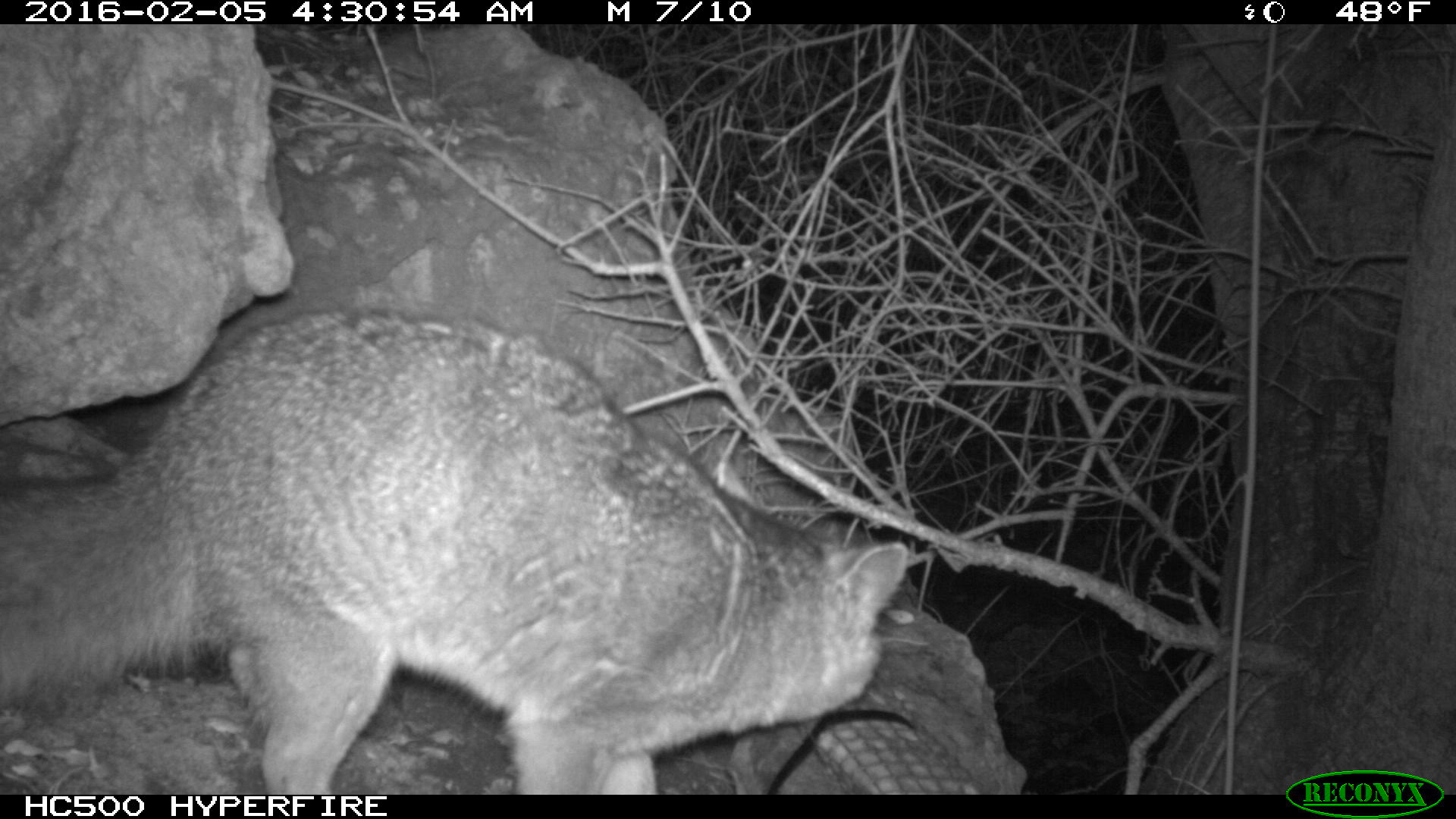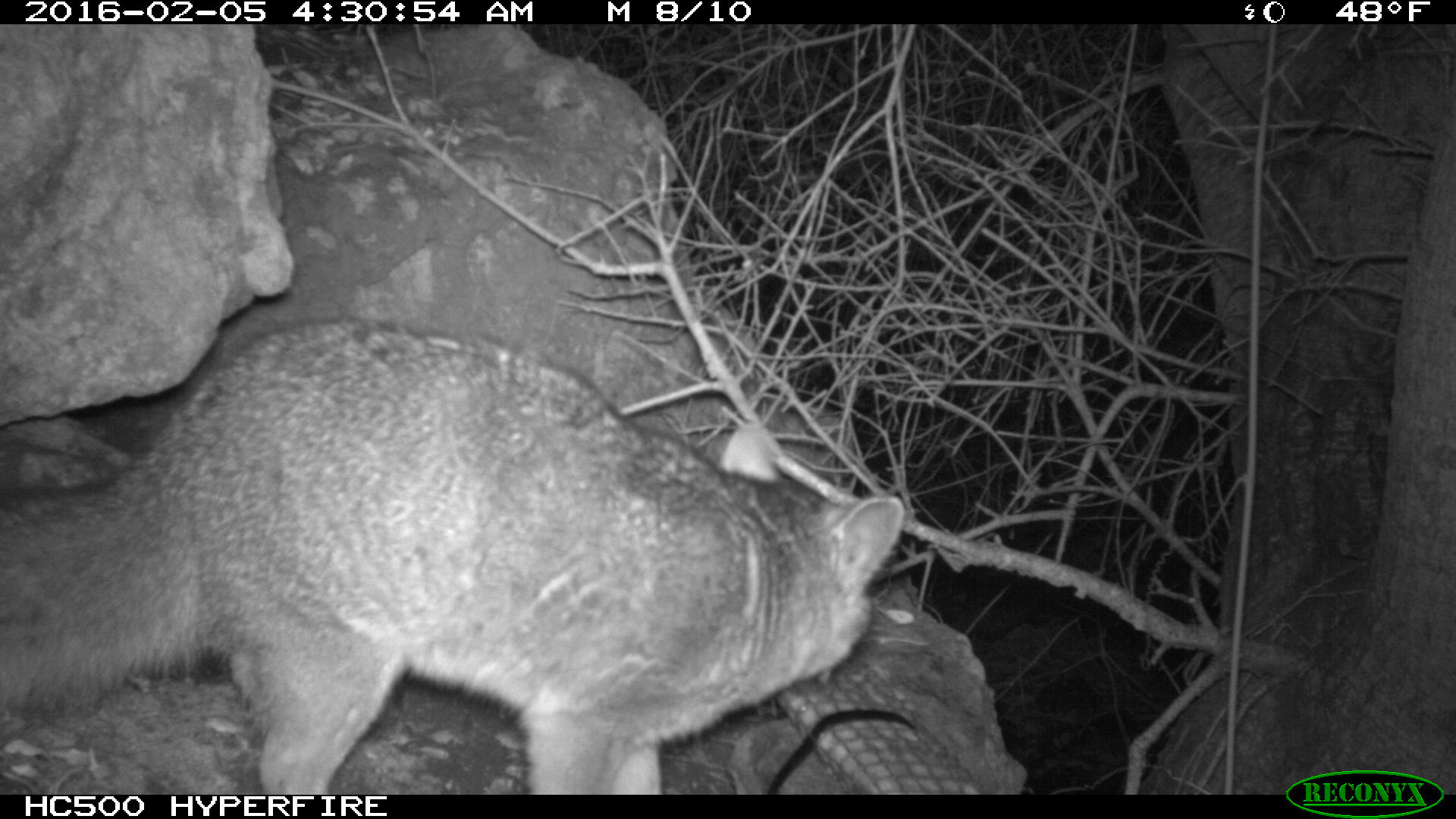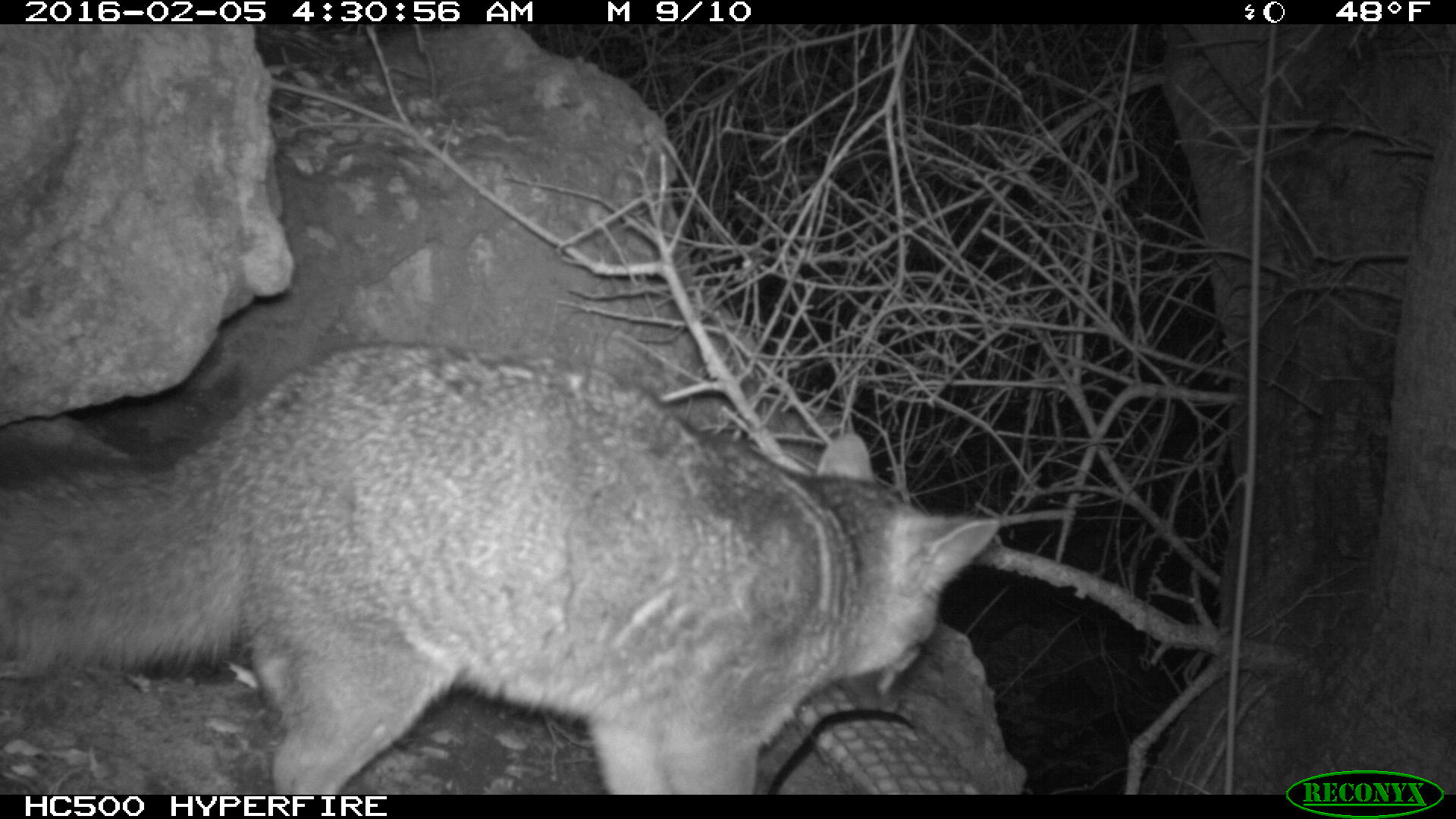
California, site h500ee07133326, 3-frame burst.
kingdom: Animalia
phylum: Chordata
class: Mammalia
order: Carnivora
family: Canidae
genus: Urocyon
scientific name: Urocyon littoralis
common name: island fox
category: fox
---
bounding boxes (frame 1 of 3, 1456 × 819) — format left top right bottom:
fox: 0 306 908 794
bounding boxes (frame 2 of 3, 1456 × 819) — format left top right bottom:
fox: 0 313 902 795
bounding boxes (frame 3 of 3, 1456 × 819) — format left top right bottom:
fox: 0 341 997 793